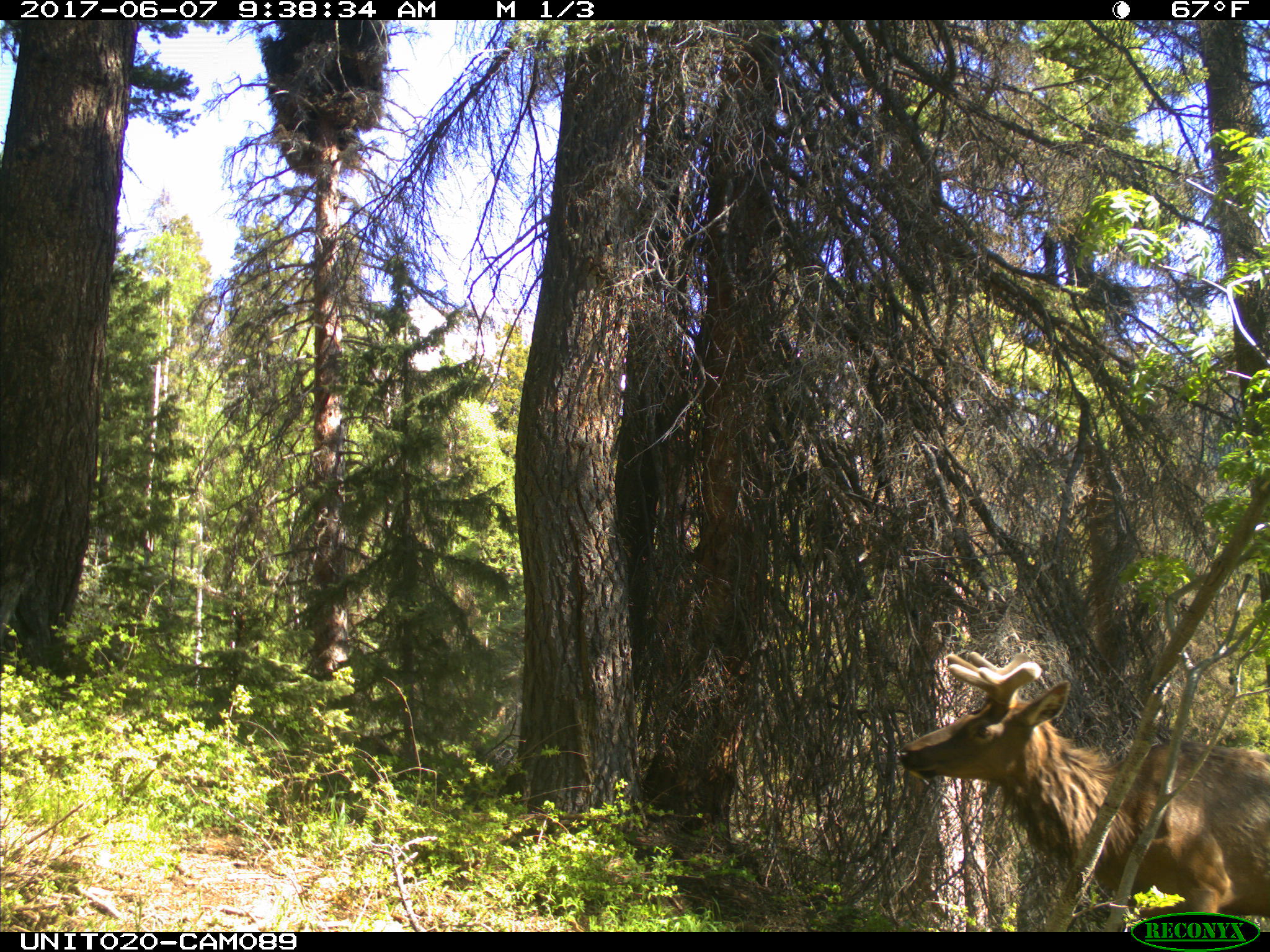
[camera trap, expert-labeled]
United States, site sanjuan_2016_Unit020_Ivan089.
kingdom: Animalia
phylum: Chordata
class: Mammalia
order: Artiodactyla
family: Cervidae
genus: Cervus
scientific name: Cervus elaphus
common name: red deer